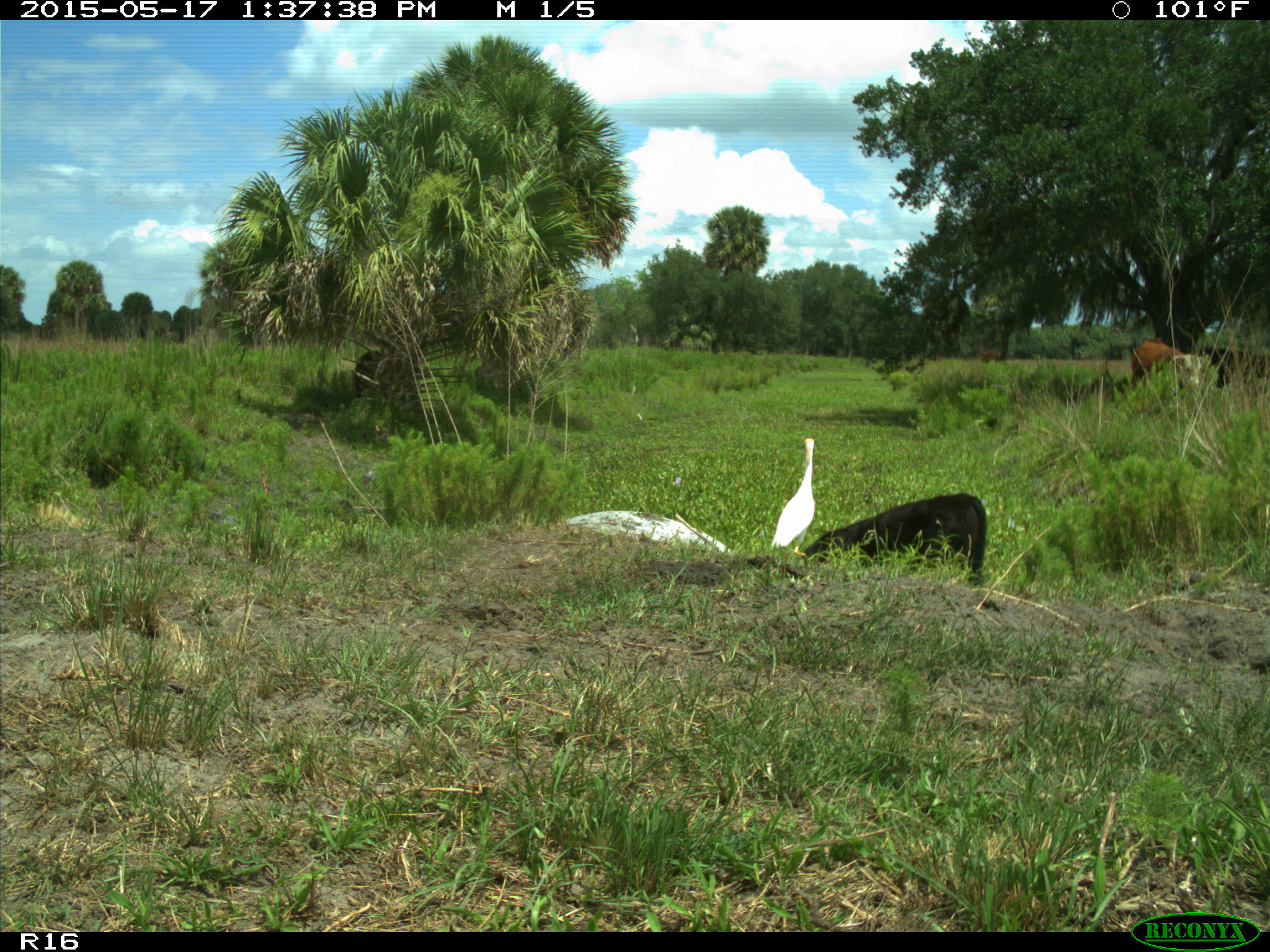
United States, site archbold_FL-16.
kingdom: Animalia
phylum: Chordata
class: Mammalia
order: Artiodactyla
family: Bovidae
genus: Bos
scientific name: Bos taurus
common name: domestic cow